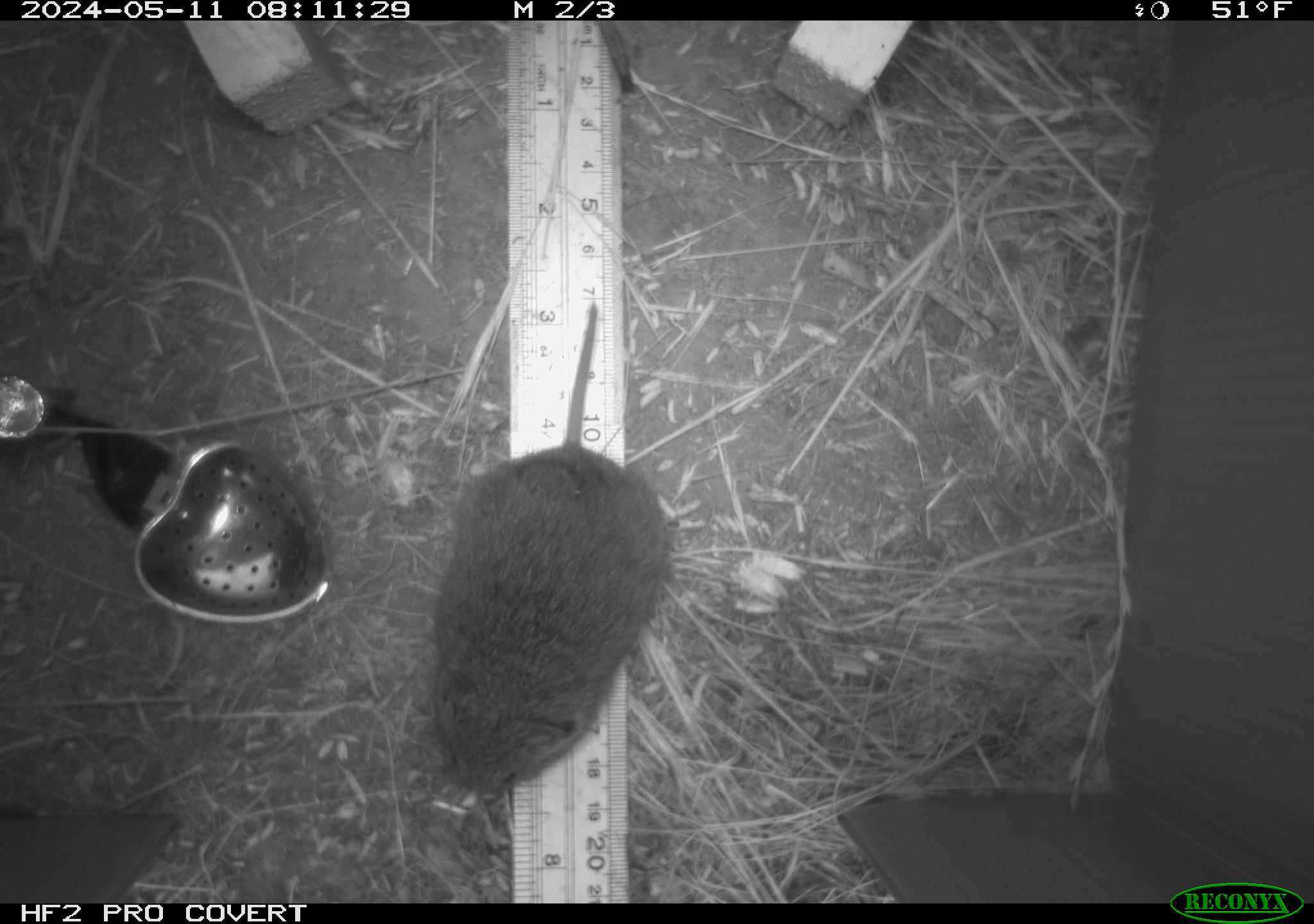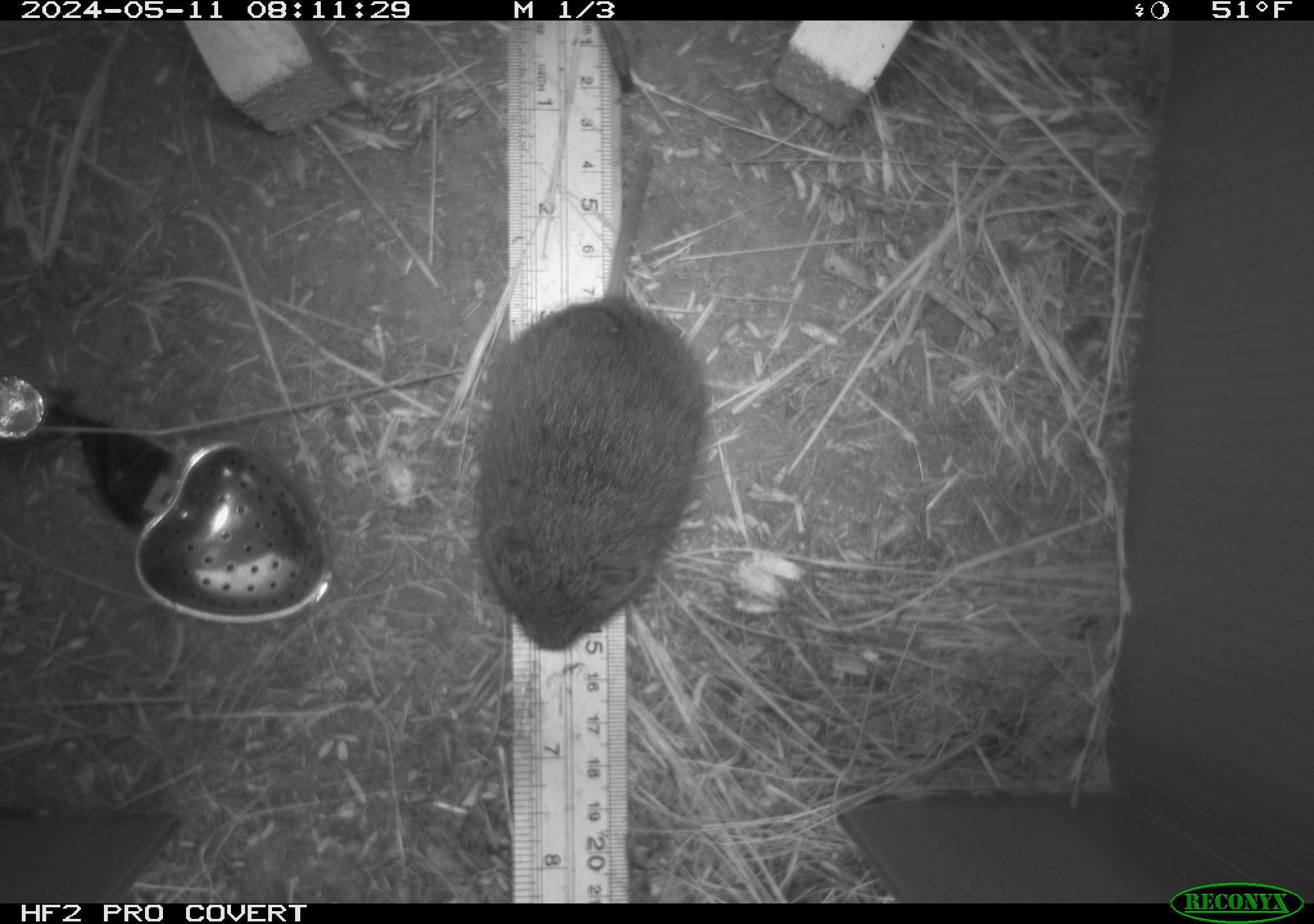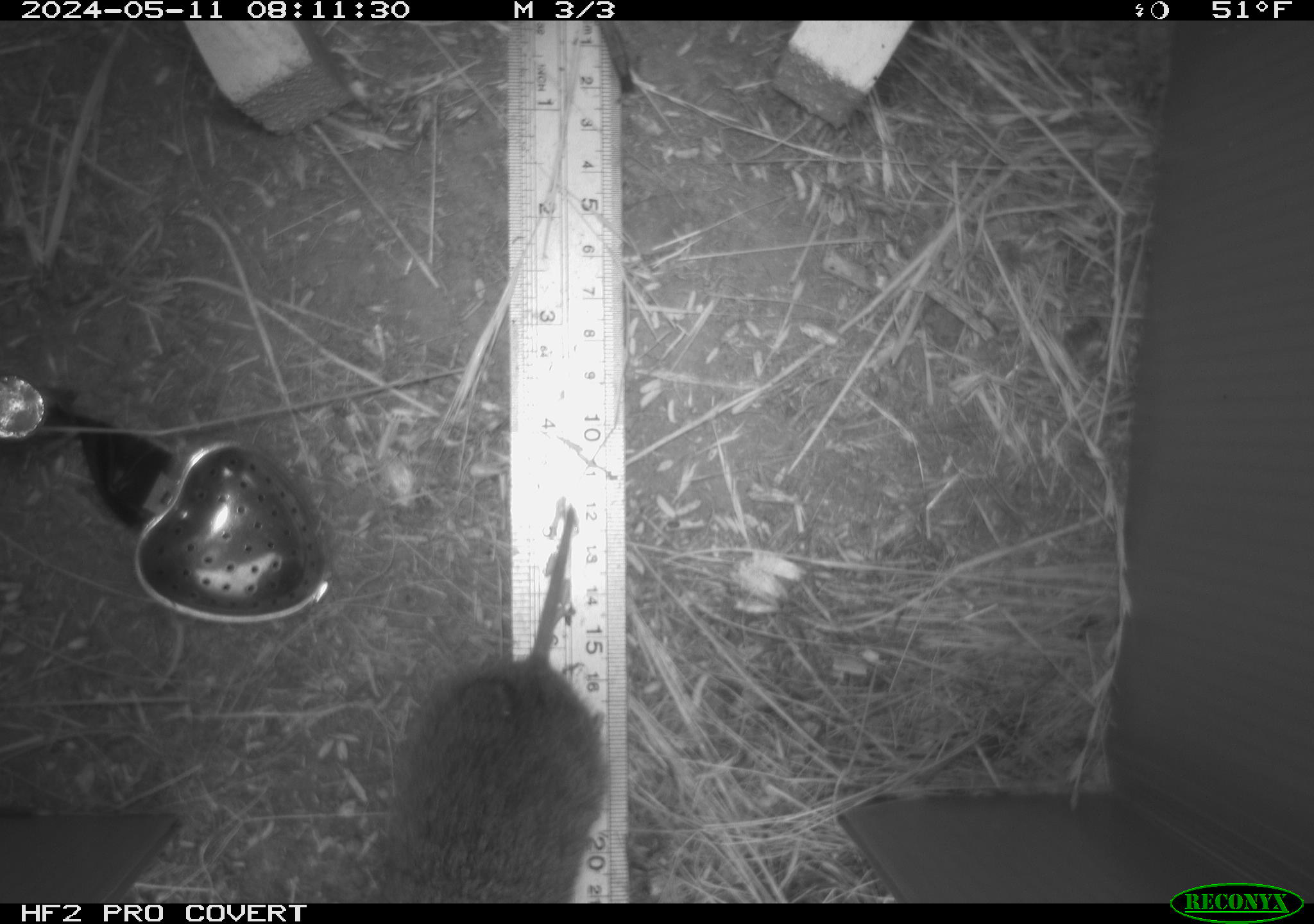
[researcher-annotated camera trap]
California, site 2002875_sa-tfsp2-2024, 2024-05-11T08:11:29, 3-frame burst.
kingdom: Animalia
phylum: Chordata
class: Mammalia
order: Rodentia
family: Cricetidae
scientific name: Arvicolinae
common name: voles, lemmings, and muskrats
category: arvicolinae subfamily